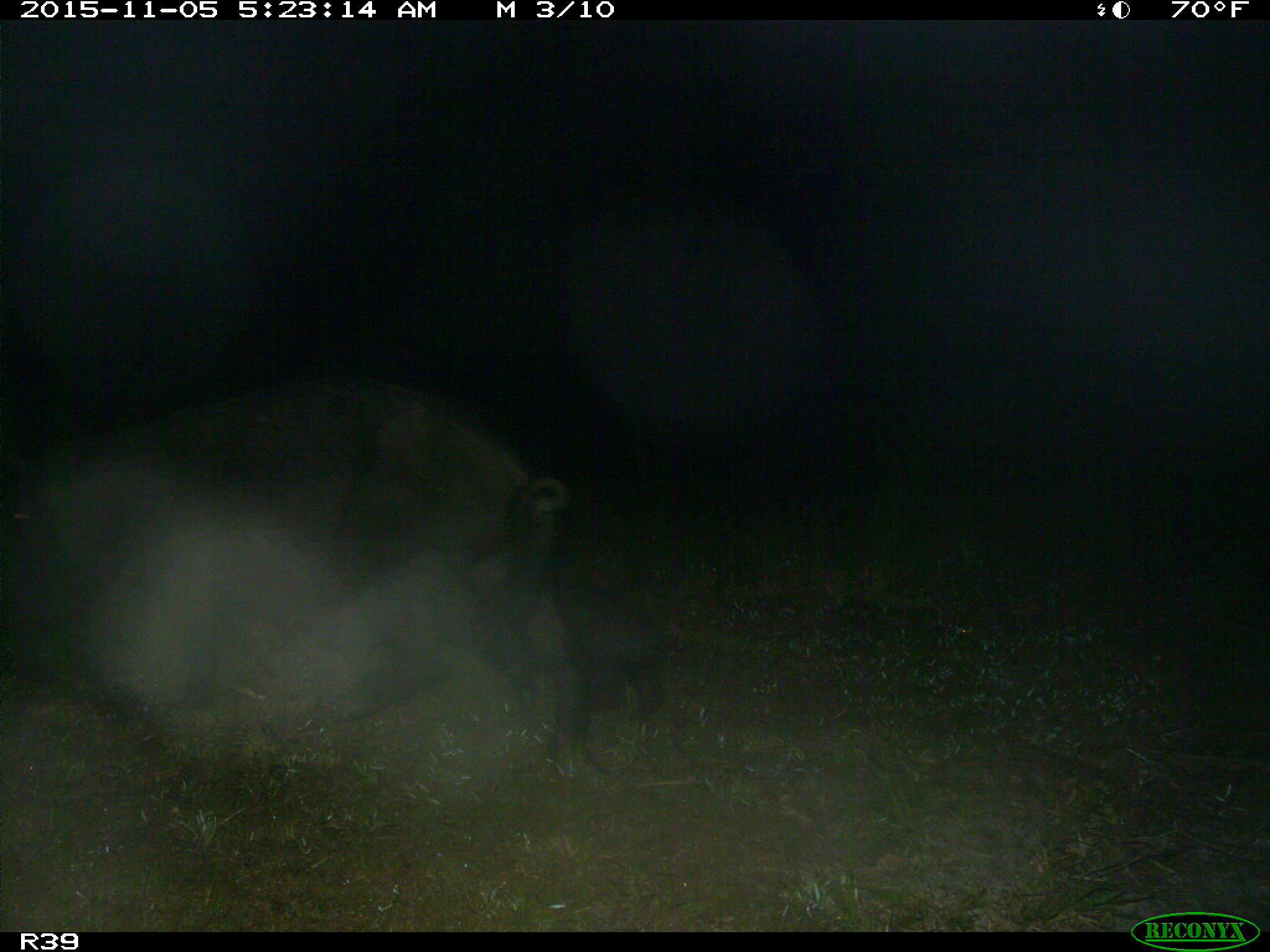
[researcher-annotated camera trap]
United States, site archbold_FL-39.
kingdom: Animalia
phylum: Chordata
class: Mammalia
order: Artiodactyla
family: Suidae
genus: Sus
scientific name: Sus scrofa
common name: wild boar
Sus scrofa (wild boar).